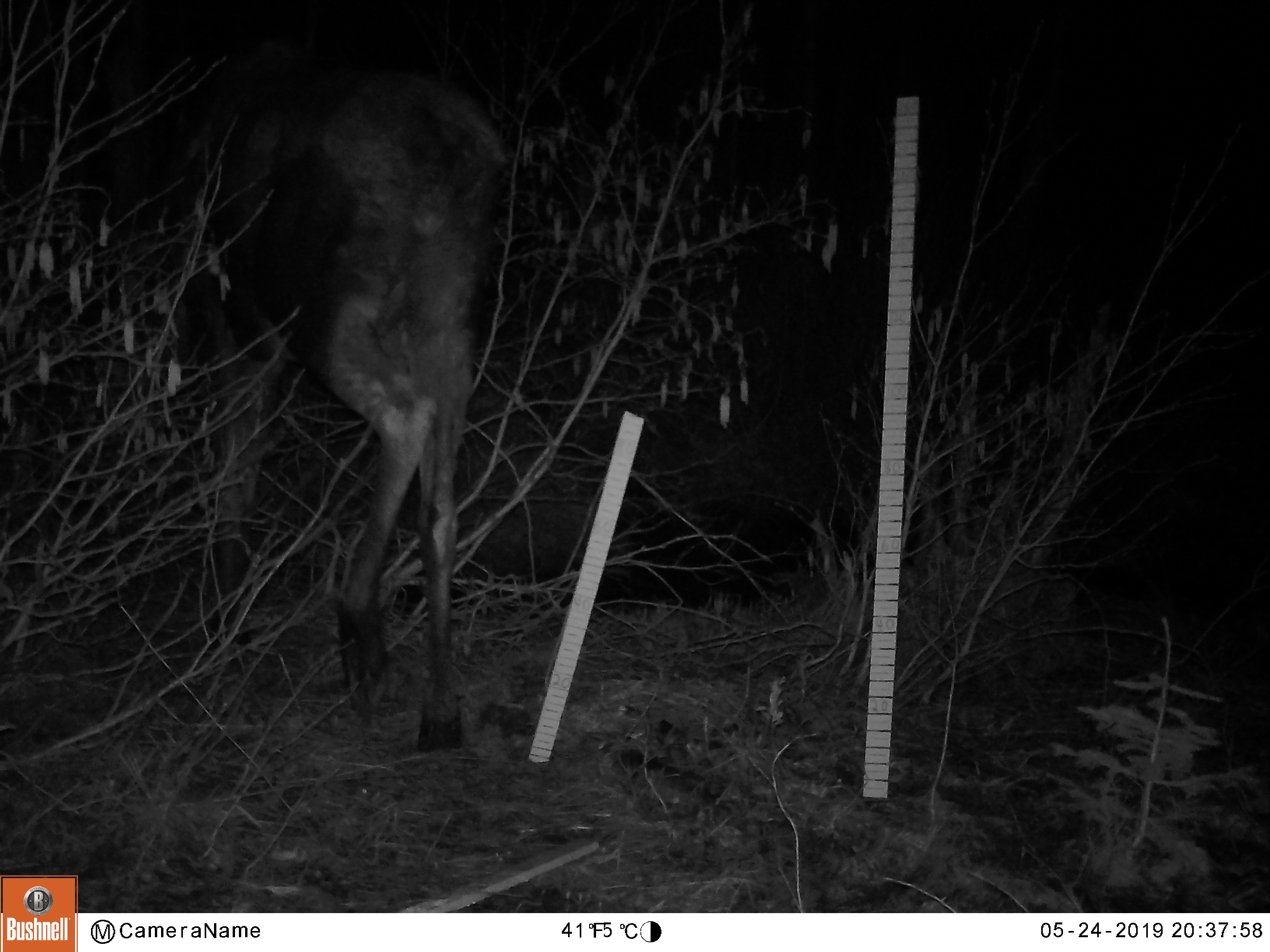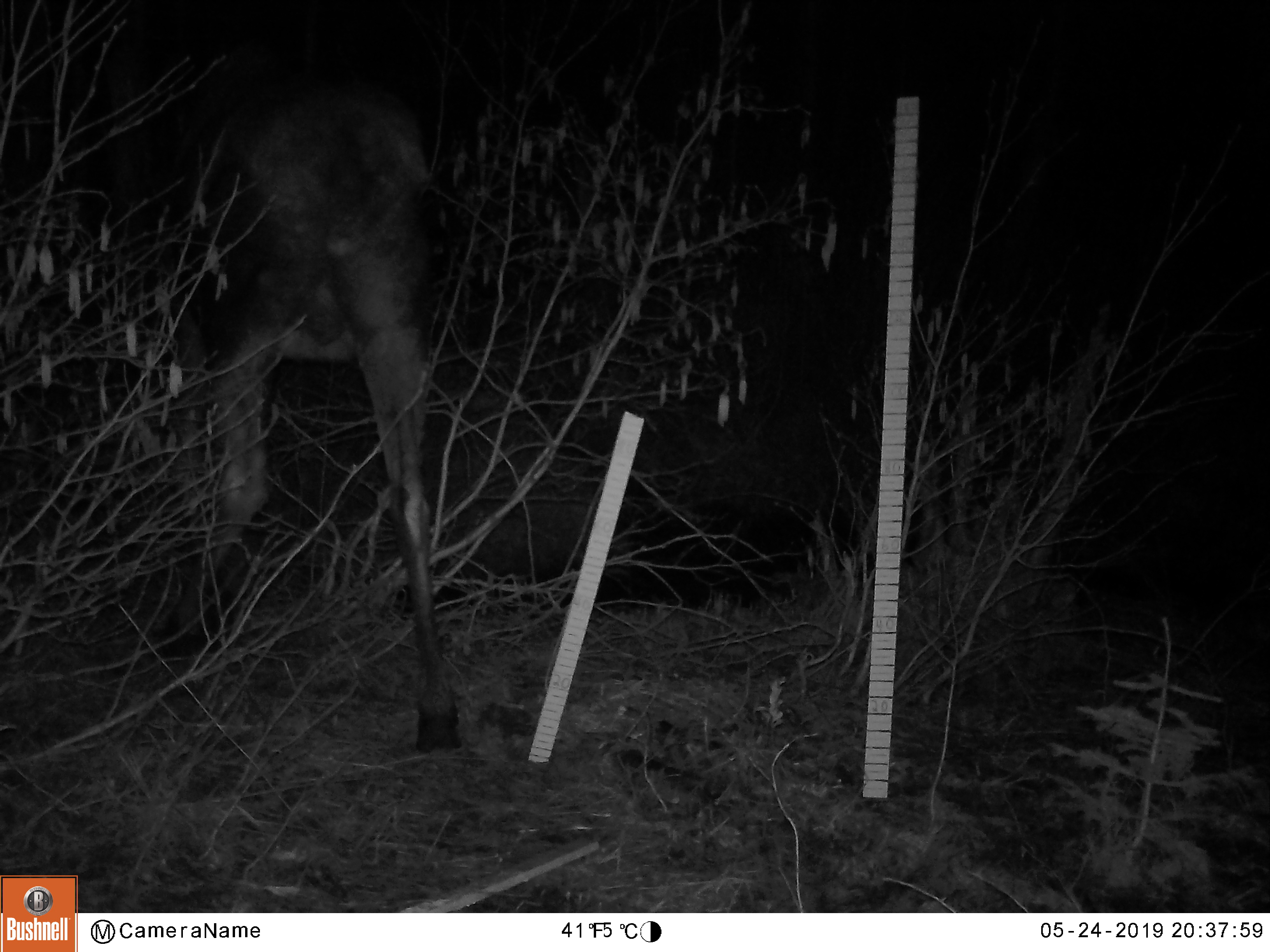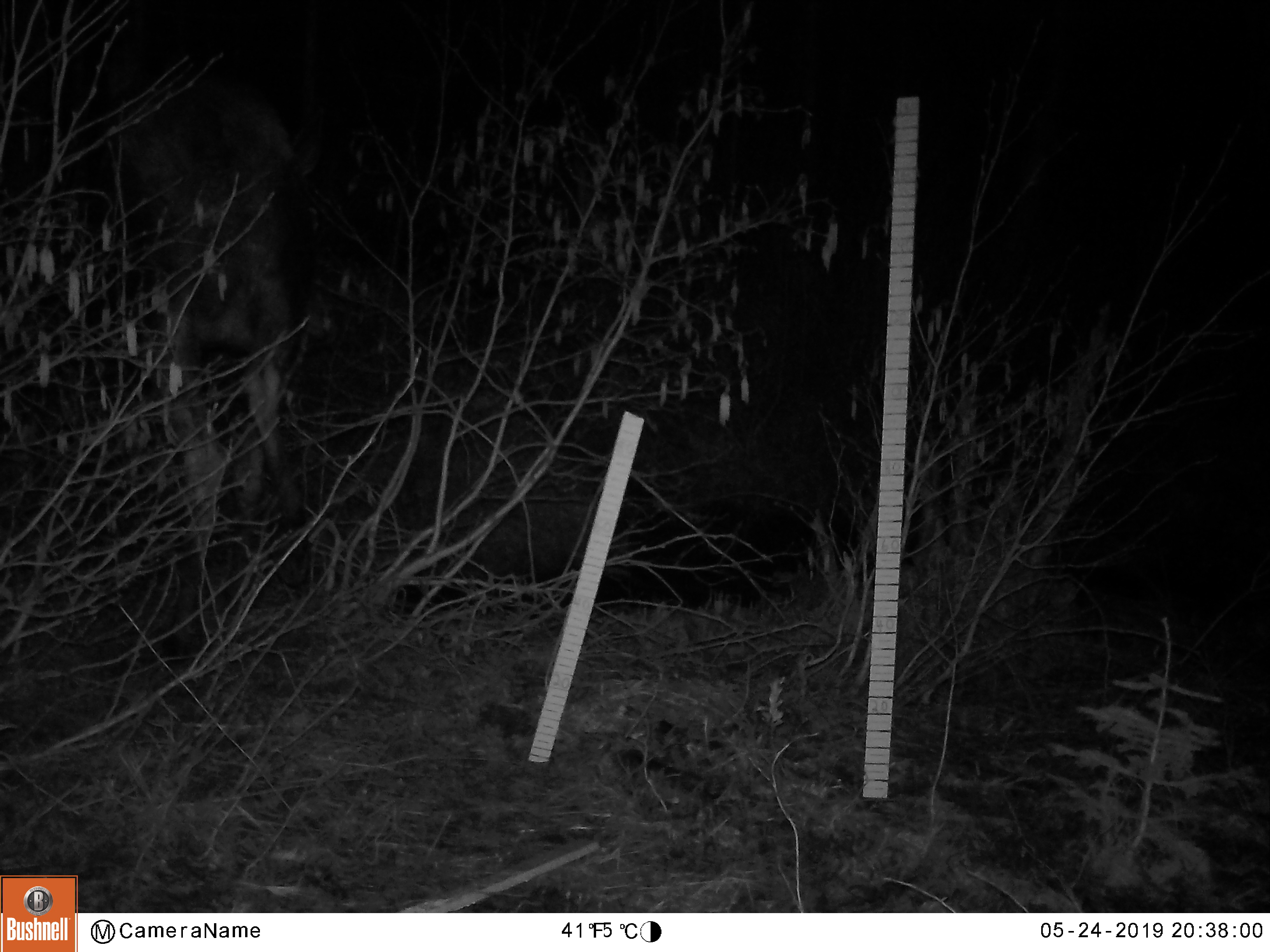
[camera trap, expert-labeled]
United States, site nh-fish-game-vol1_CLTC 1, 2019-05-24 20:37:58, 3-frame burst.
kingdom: Animalia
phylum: Chordata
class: Mammalia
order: Artiodactyla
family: Cervidae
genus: Alces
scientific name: Alces alces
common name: moose